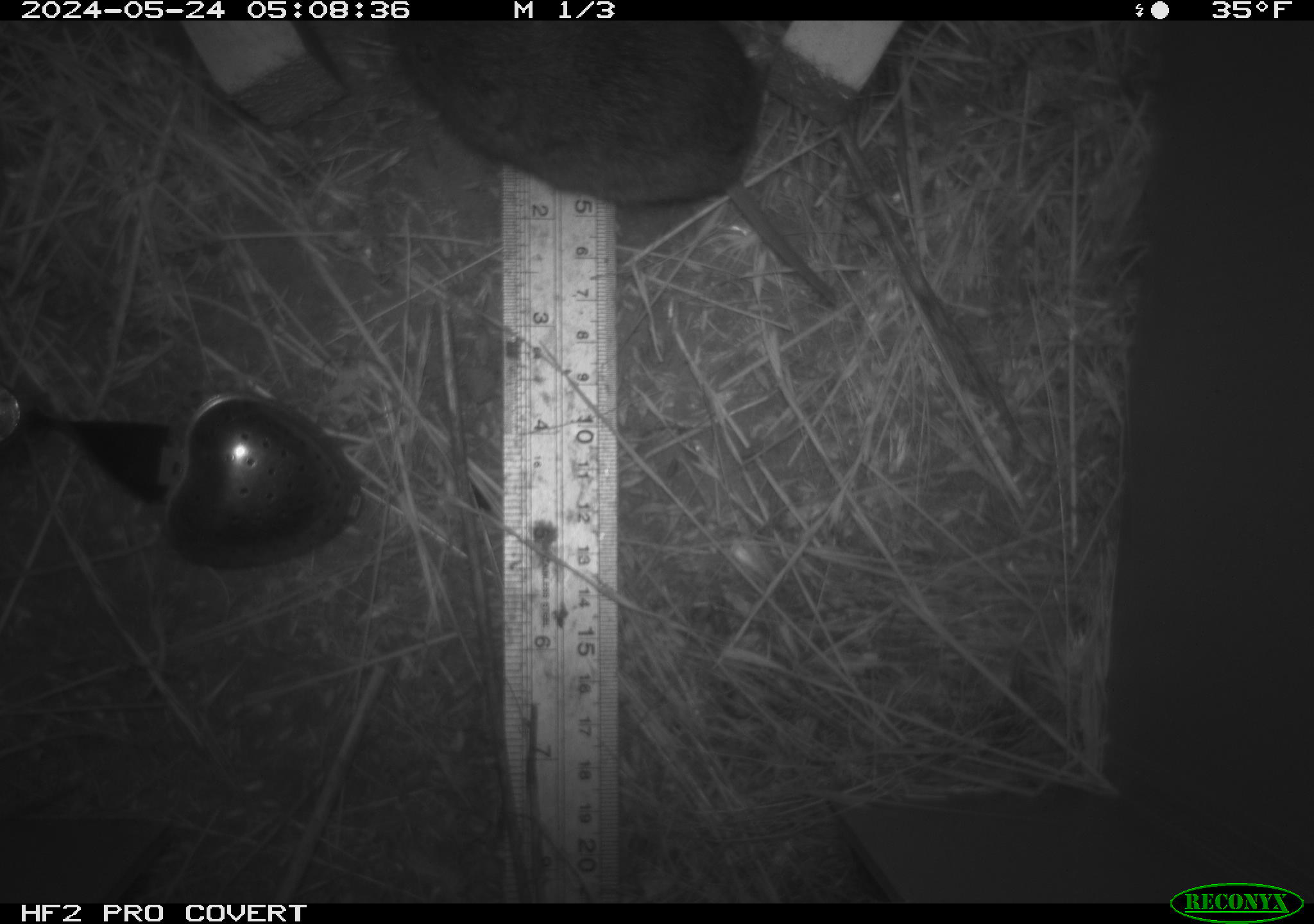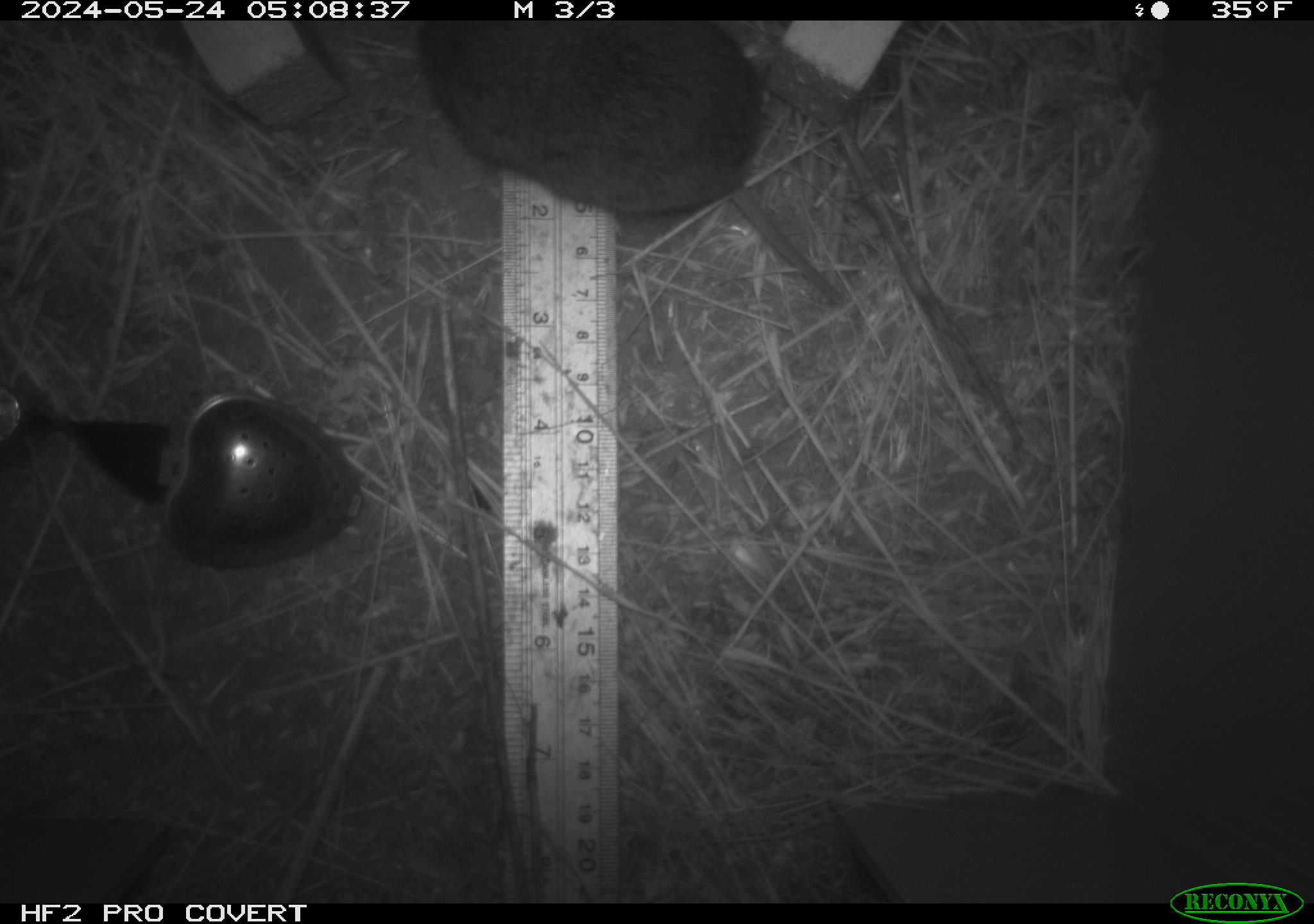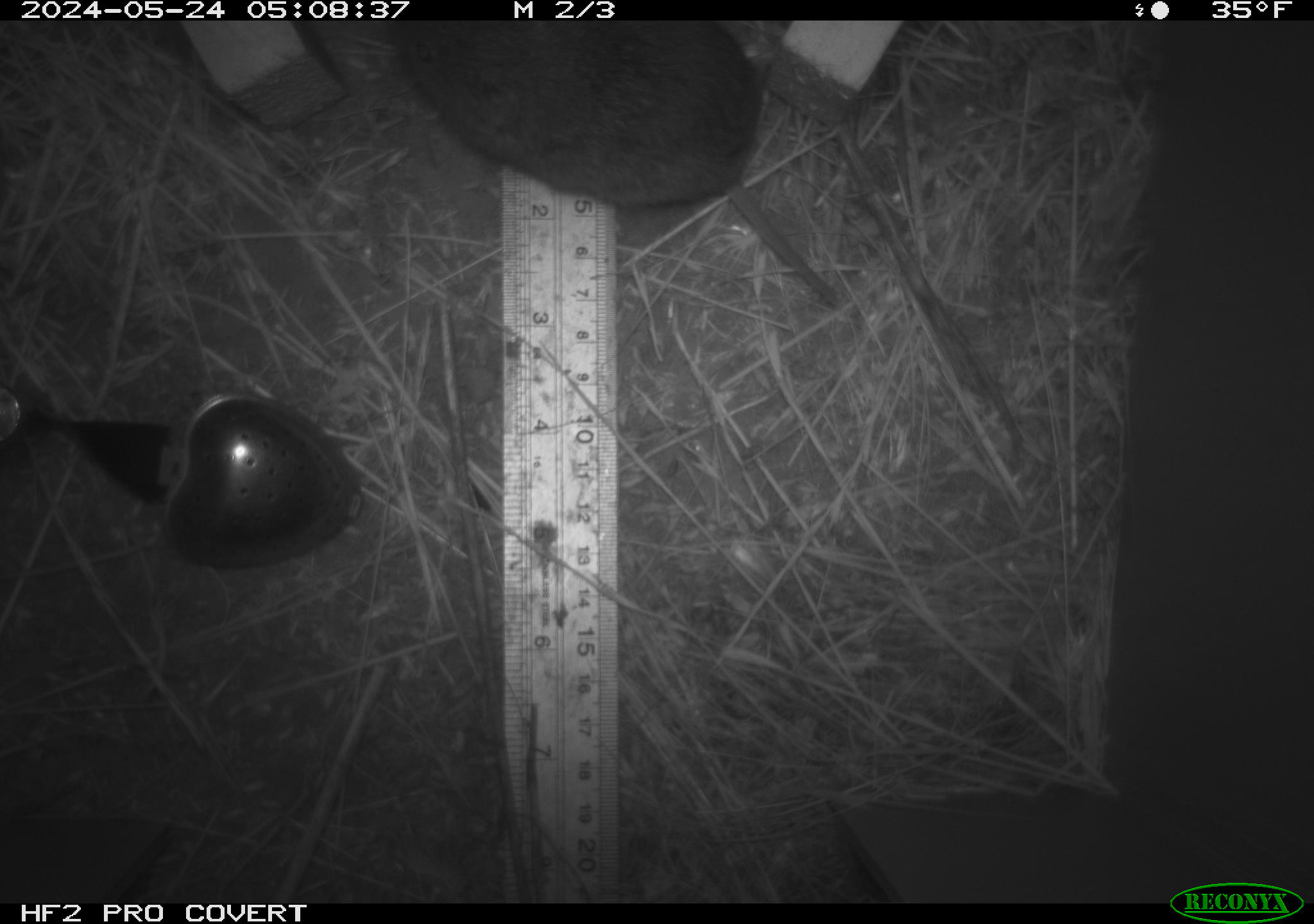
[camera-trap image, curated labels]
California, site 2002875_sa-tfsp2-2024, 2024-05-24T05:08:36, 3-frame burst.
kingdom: Animalia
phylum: Chordata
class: Mammalia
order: Rodentia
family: Cricetidae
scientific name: Arvicolinae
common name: voles, lemmings, and muskrats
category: arvicolinae subfamily